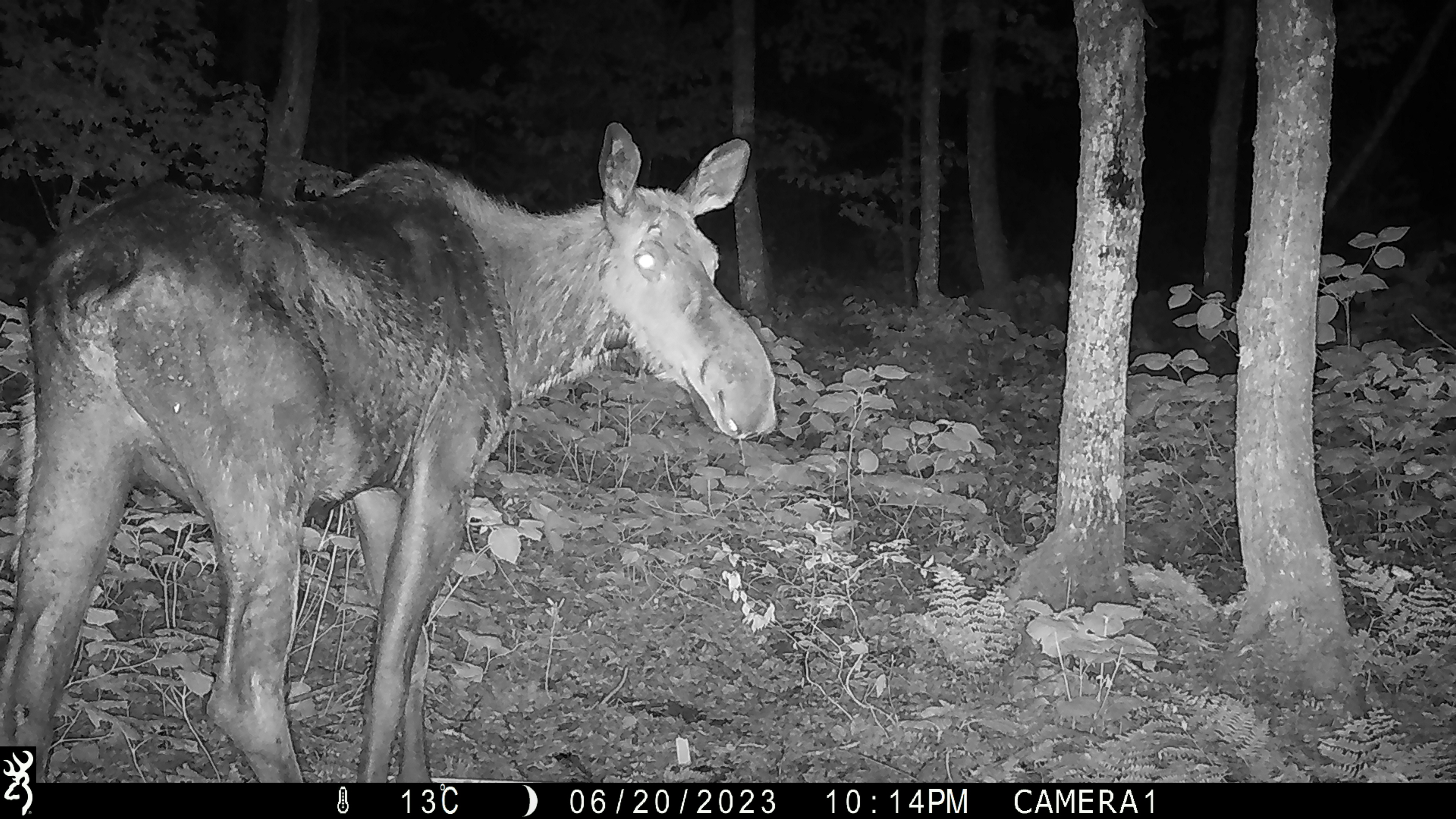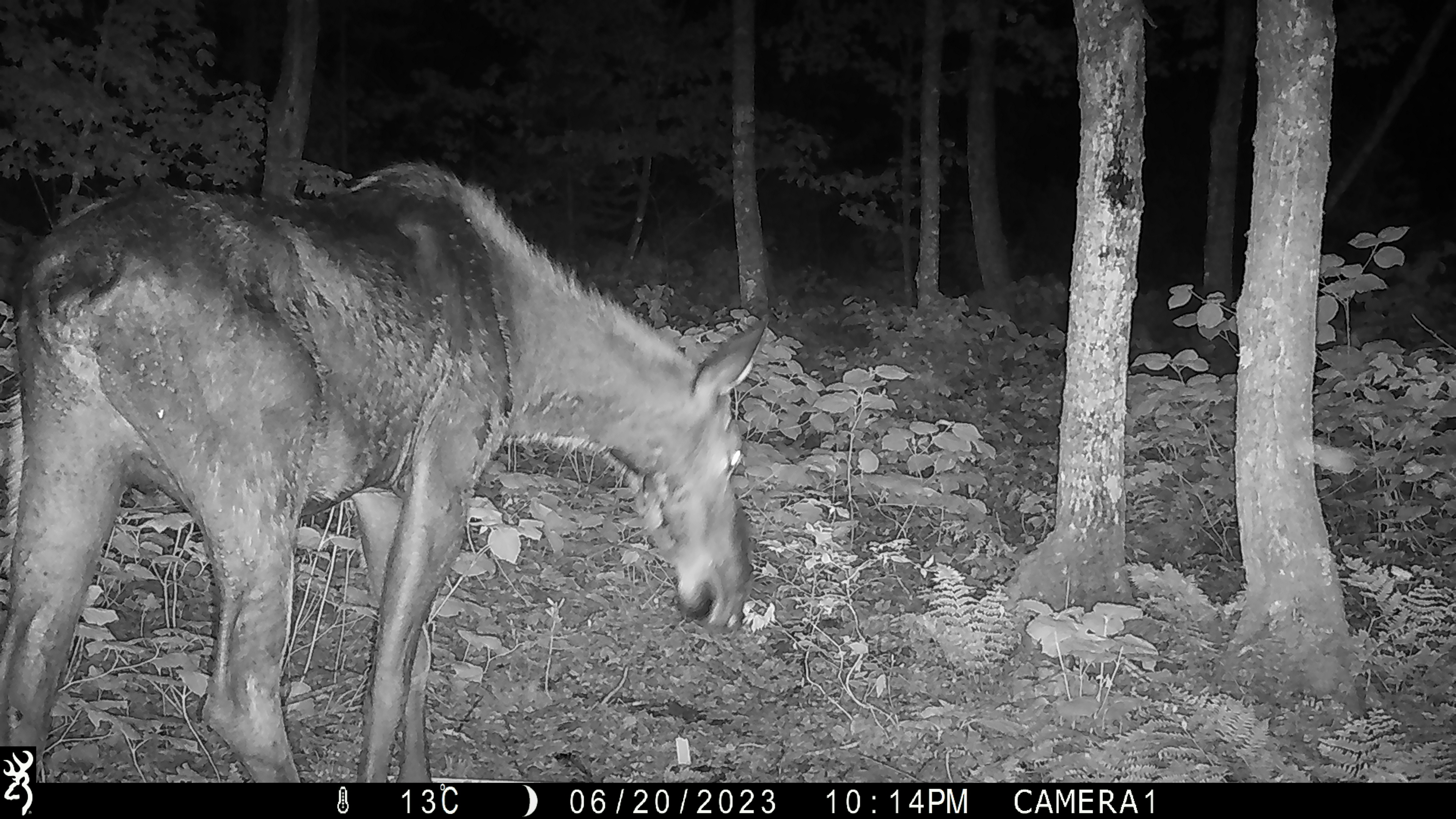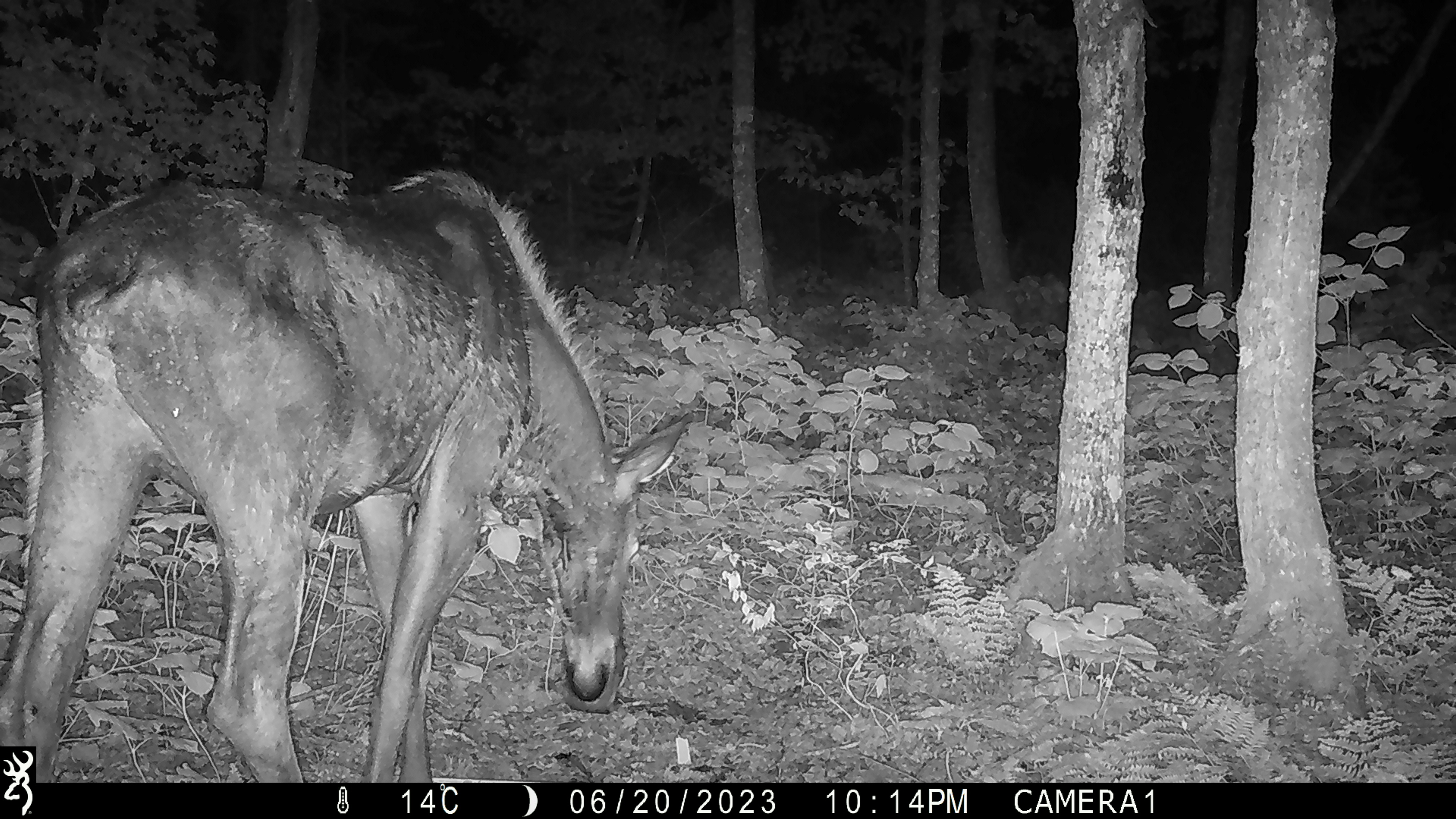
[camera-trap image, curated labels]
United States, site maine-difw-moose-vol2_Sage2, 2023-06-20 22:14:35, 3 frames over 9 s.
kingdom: Animalia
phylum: Chordata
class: Mammalia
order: Artiodactyla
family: Cervidae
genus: Alces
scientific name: Alces alces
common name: moose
Moose (Alces alces).